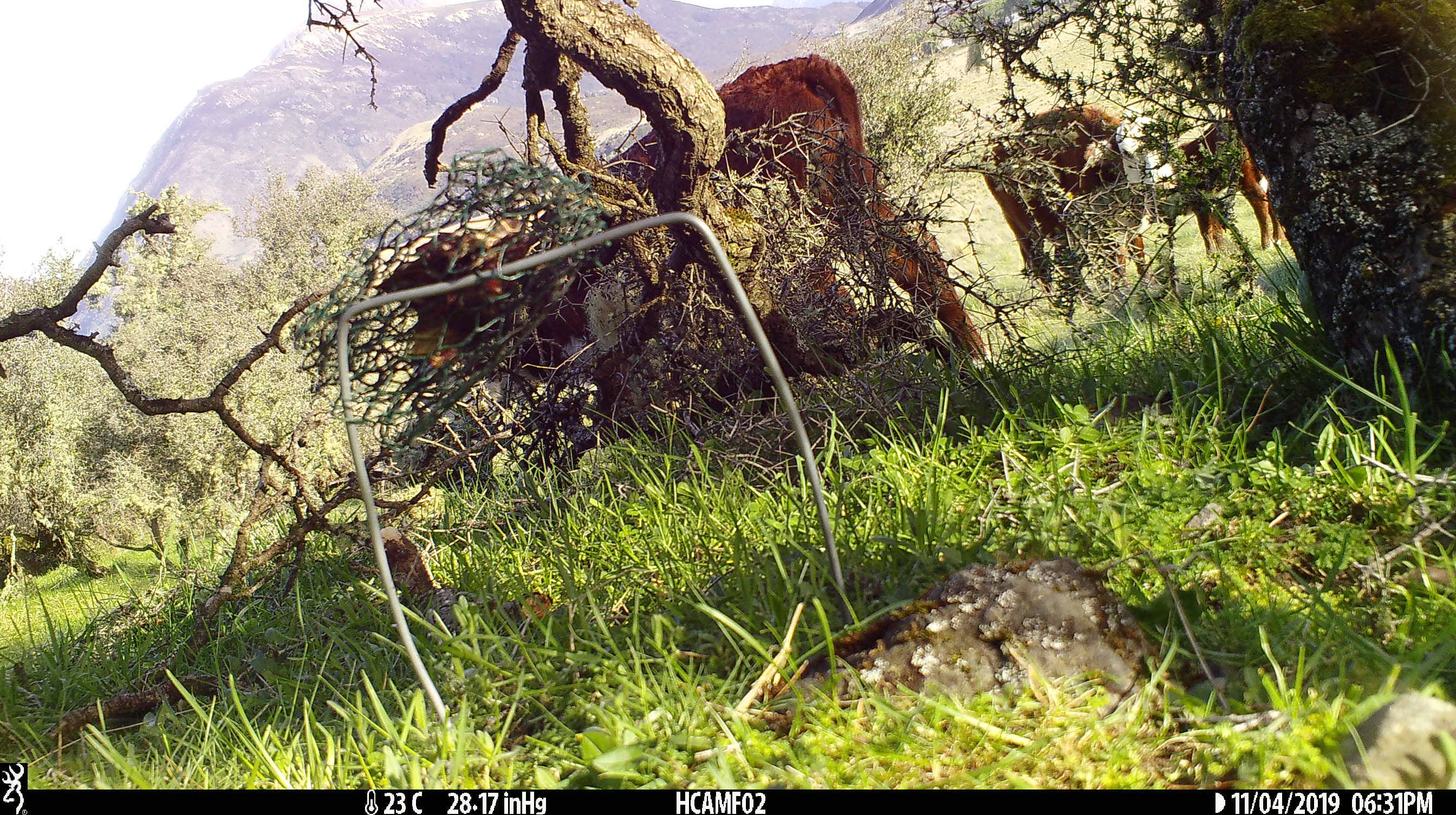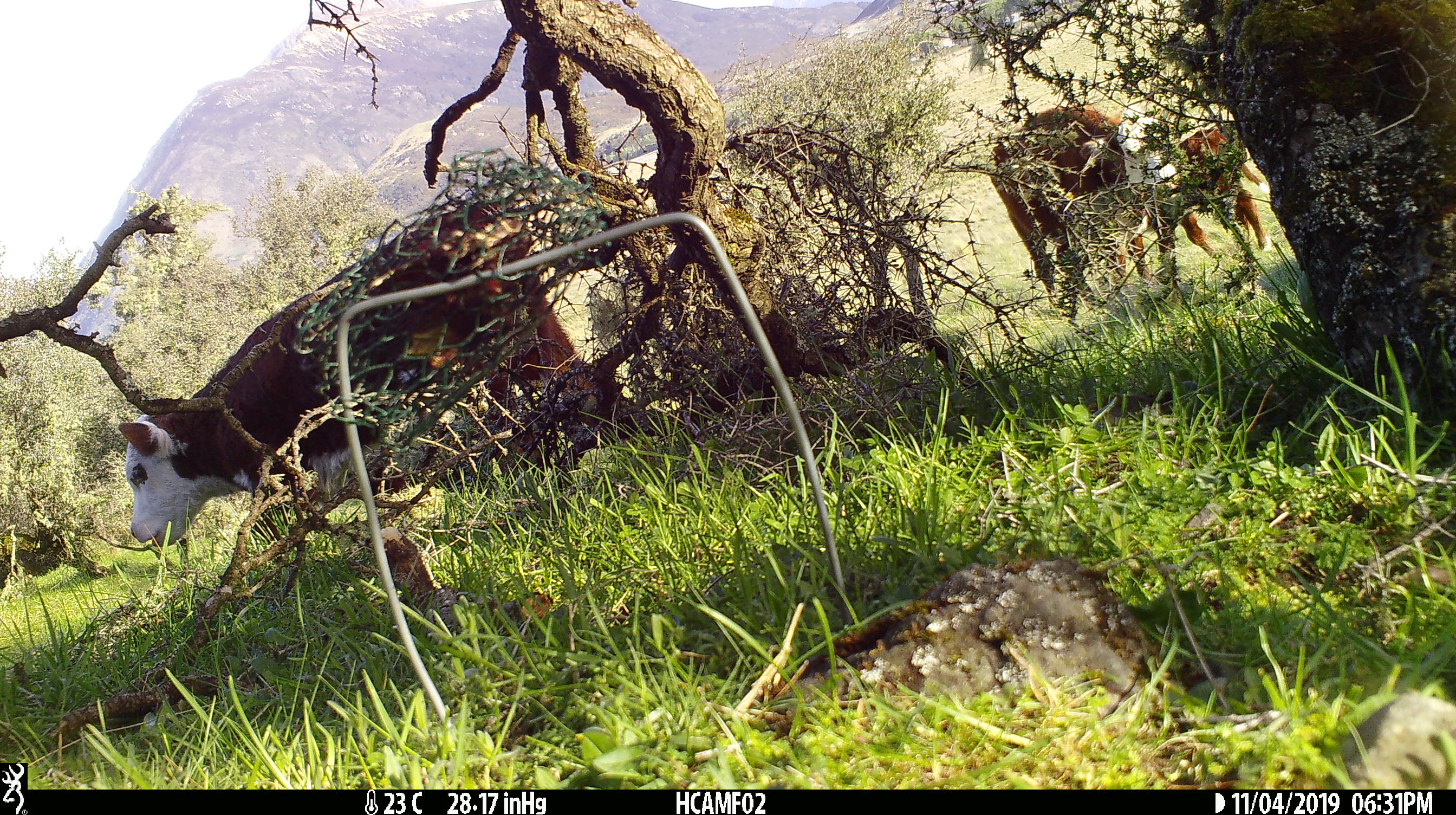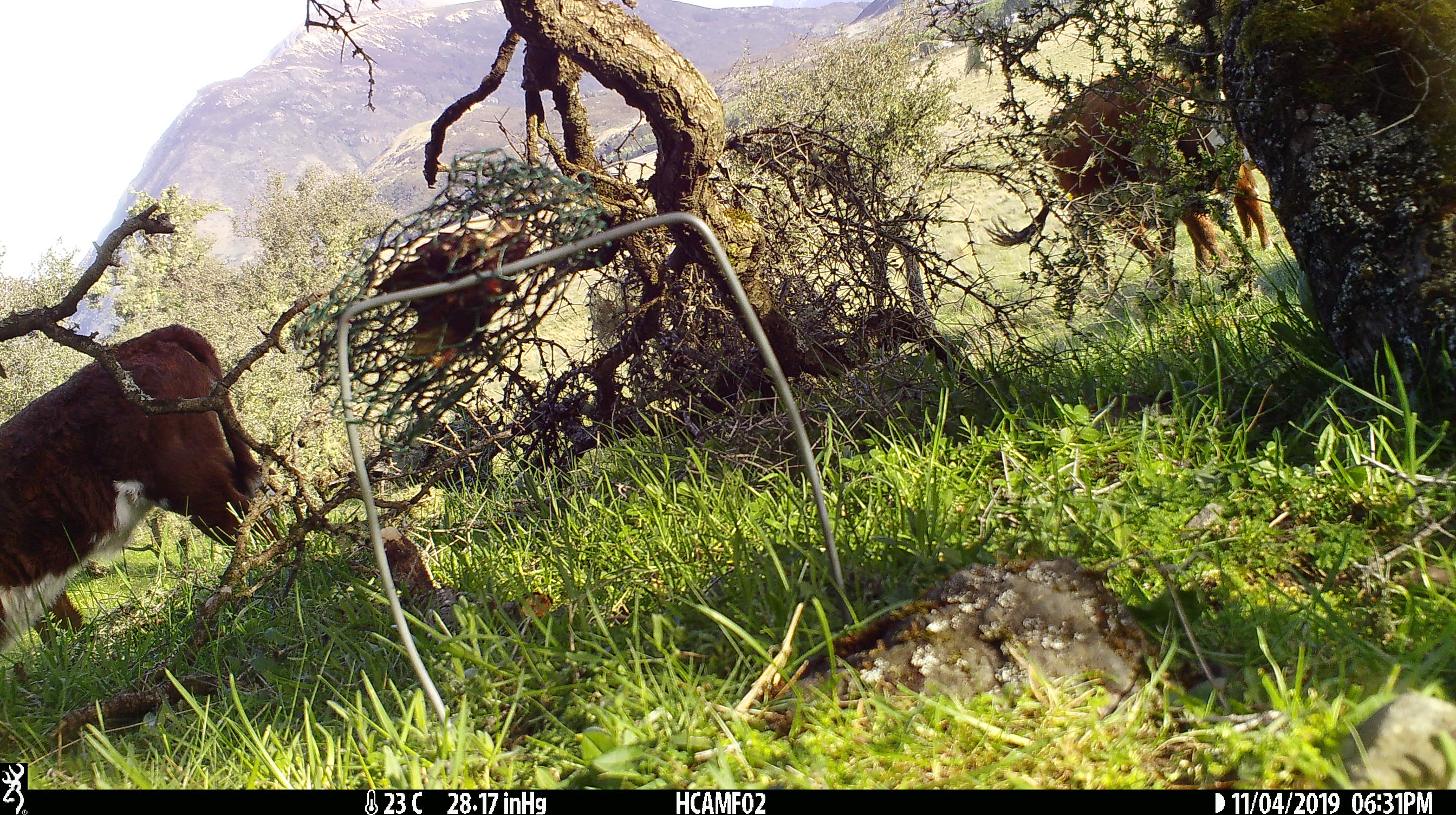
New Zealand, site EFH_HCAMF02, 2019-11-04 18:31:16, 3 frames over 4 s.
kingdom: Animalia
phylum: Chordata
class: Mammalia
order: Artiodactyla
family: Bovidae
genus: Bos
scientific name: Bos taurus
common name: domestic cow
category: cow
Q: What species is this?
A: Cow (domestic cow) (Bos taurus).